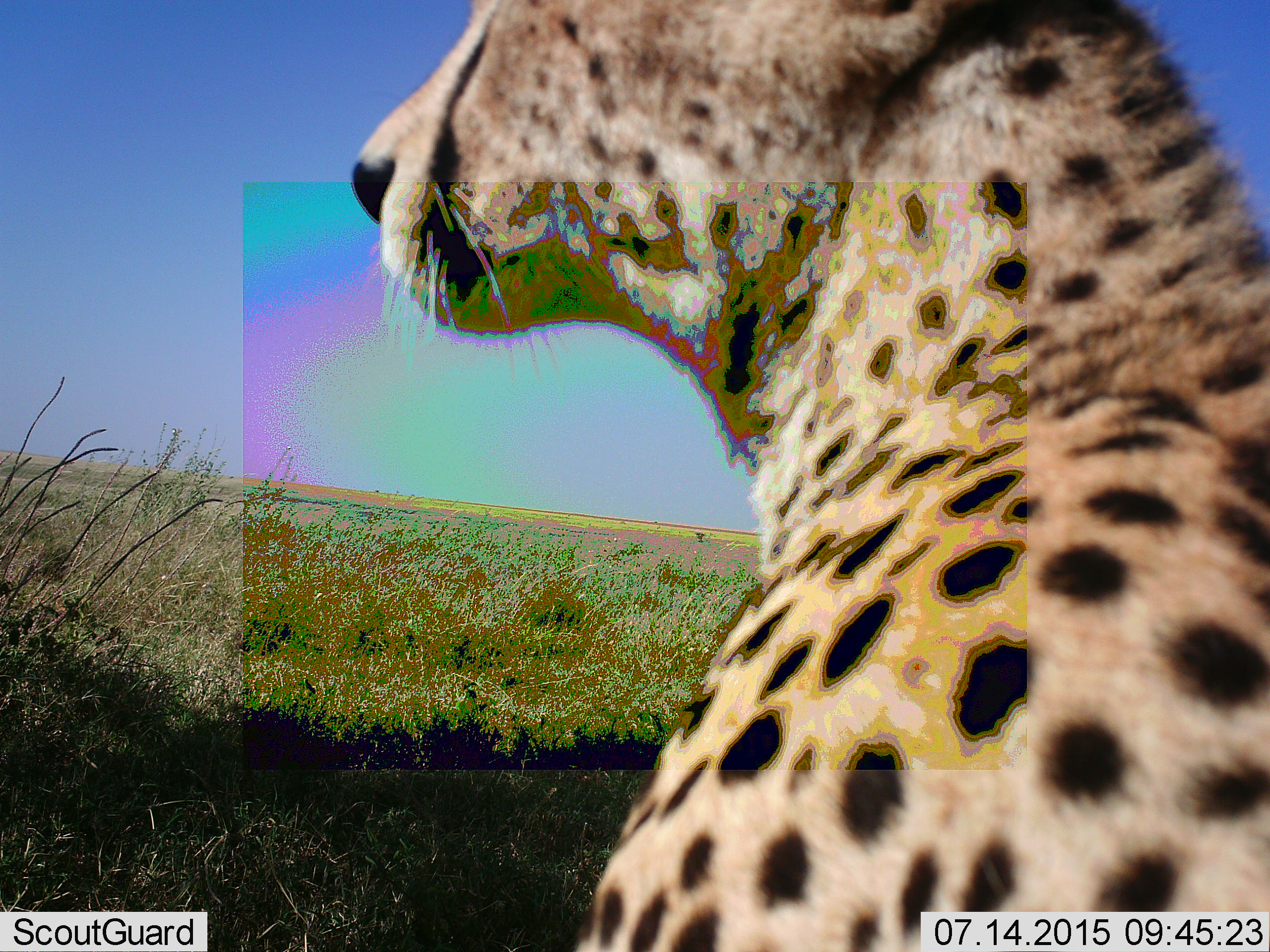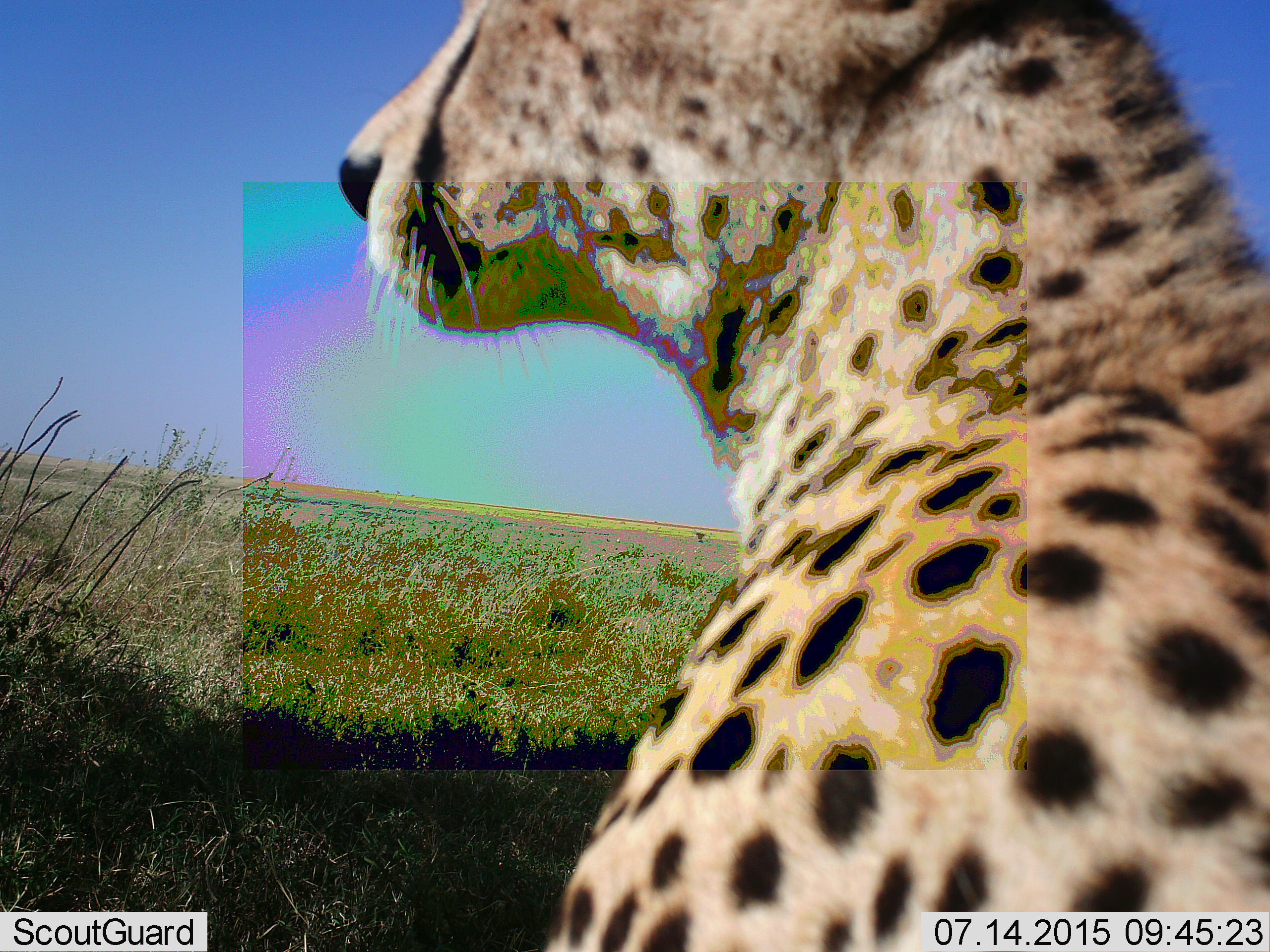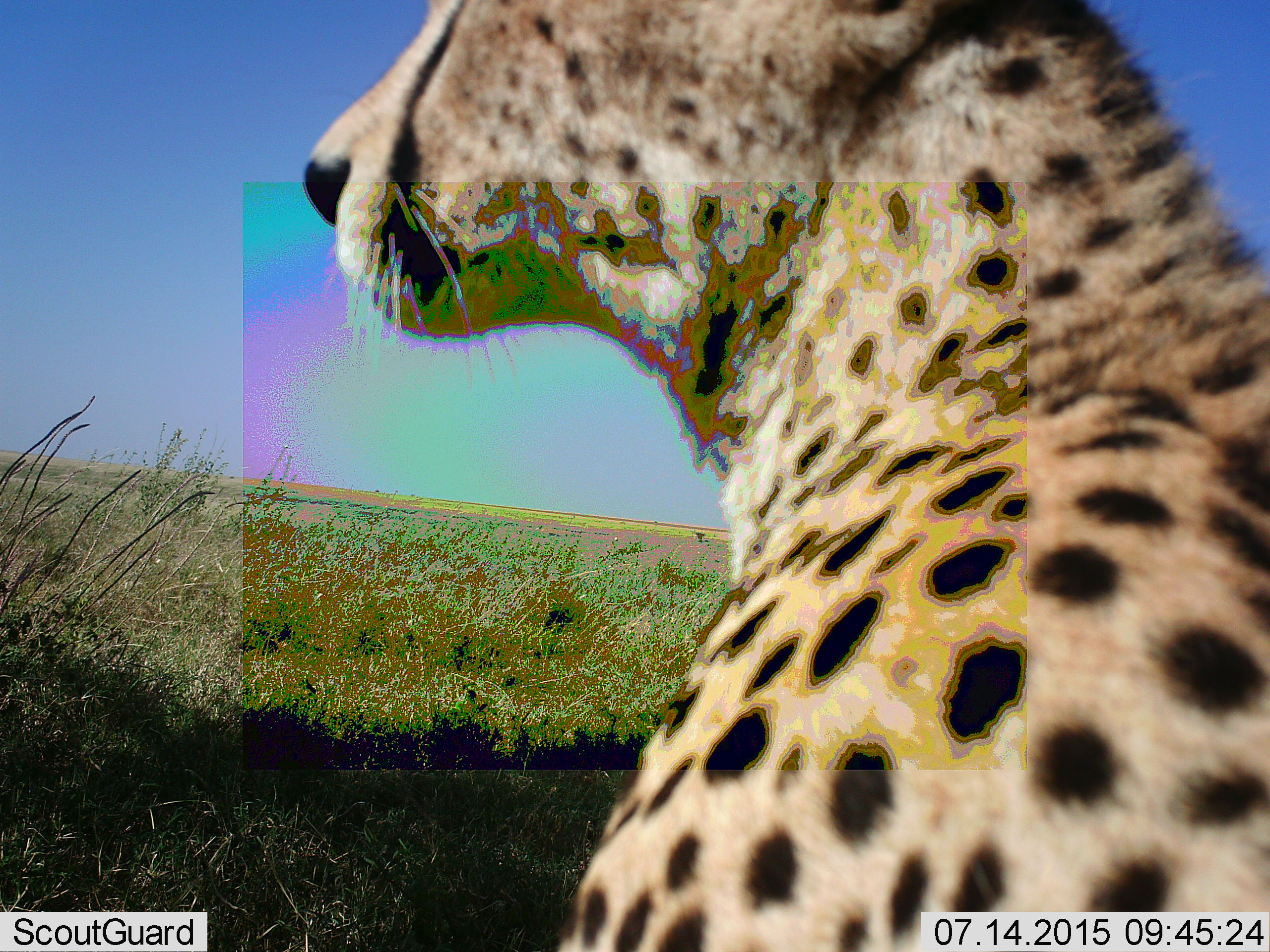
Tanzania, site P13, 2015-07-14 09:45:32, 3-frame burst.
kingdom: Animalia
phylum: Chordata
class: Mammalia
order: Carnivora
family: Felidae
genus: Acinonyx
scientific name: Acinonyx jubatus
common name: cheetah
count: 1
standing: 38%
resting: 62%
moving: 0%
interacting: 0%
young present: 0%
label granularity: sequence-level